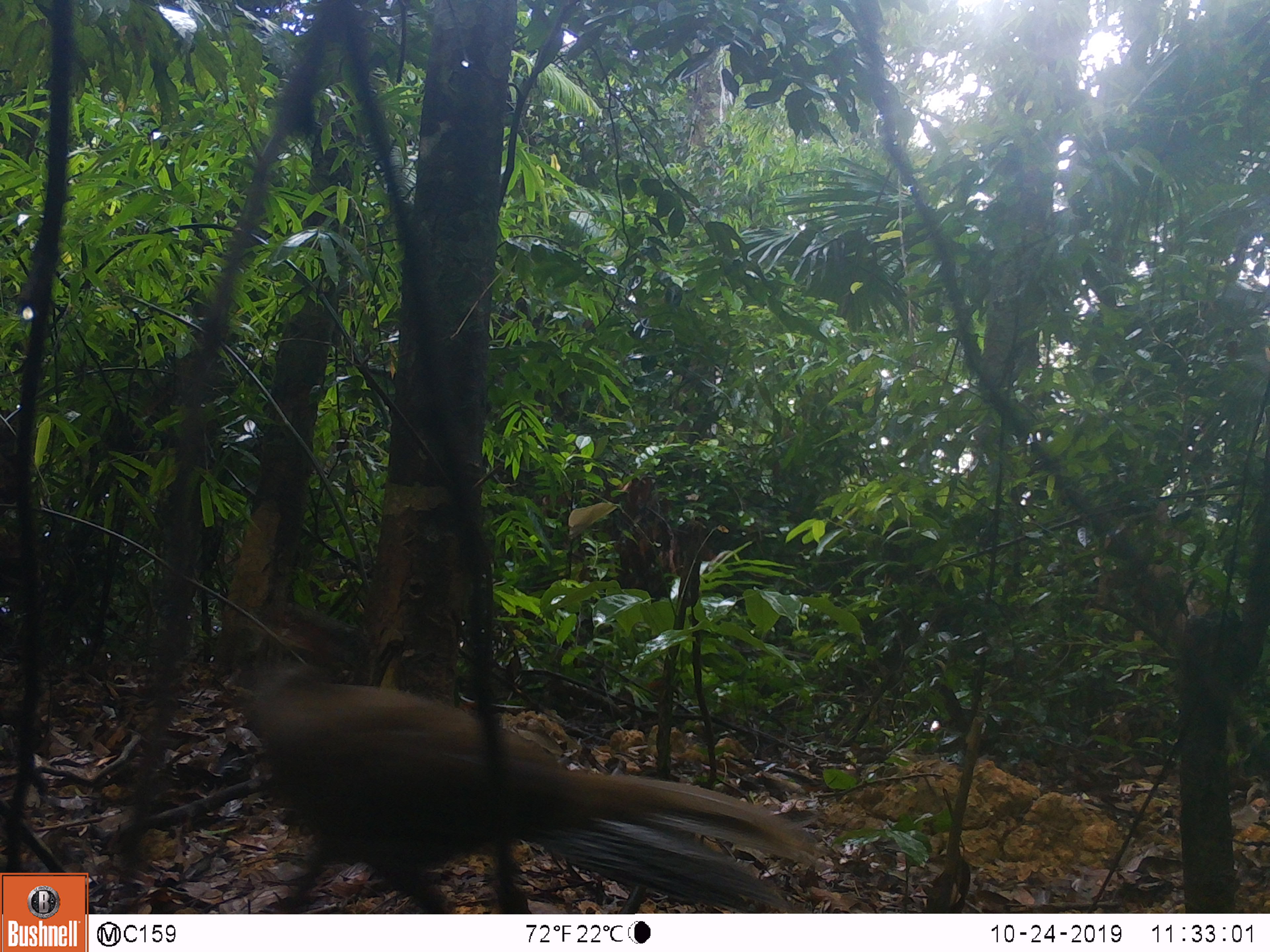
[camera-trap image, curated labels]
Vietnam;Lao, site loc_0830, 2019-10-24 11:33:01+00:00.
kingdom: Animalia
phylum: Chordata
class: Aves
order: Galliformes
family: Phasianidae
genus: Lophura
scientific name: Lophura nycthemera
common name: silver pheasant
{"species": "silver pheasant (Lophura nycthemera)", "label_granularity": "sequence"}